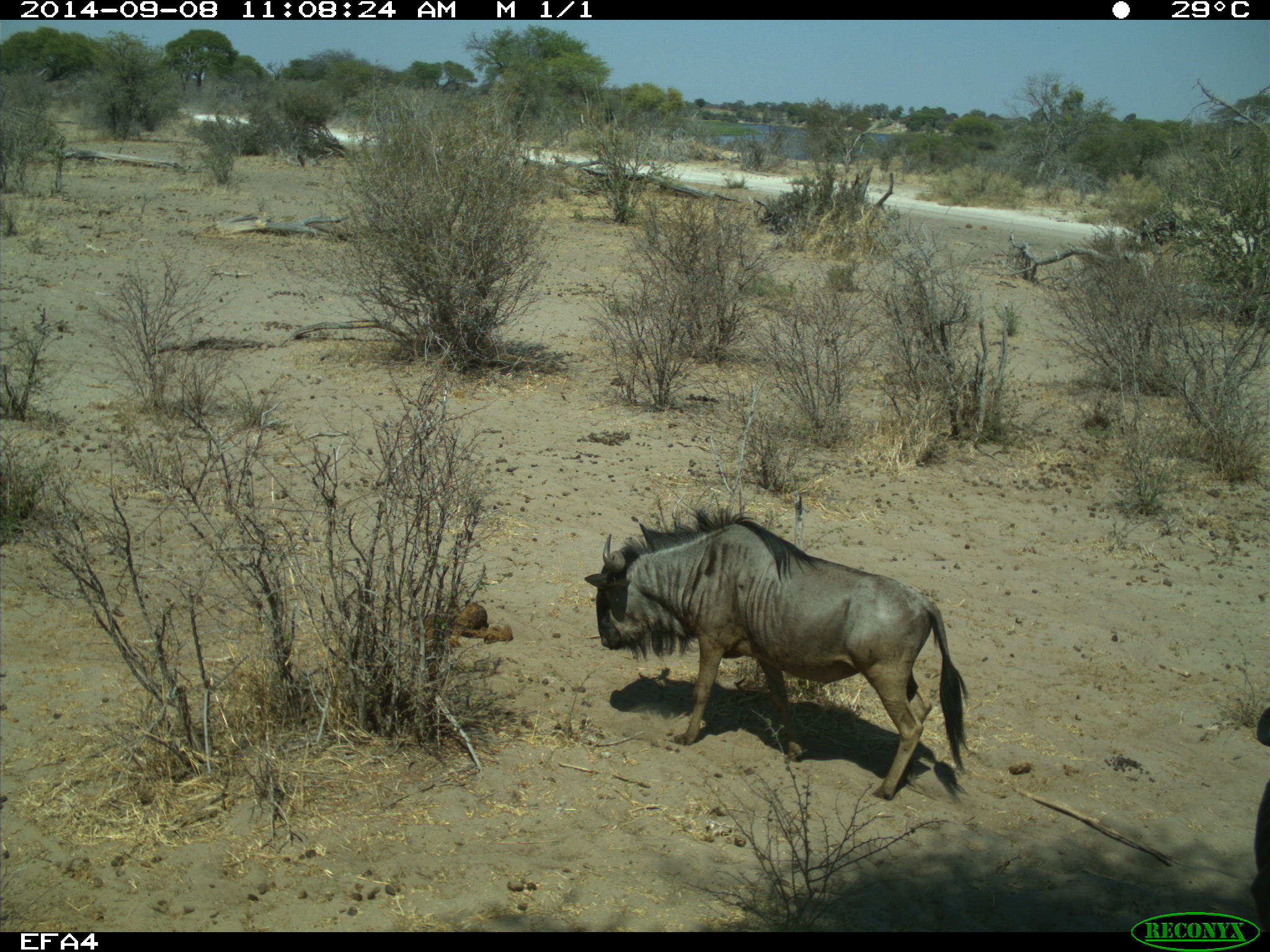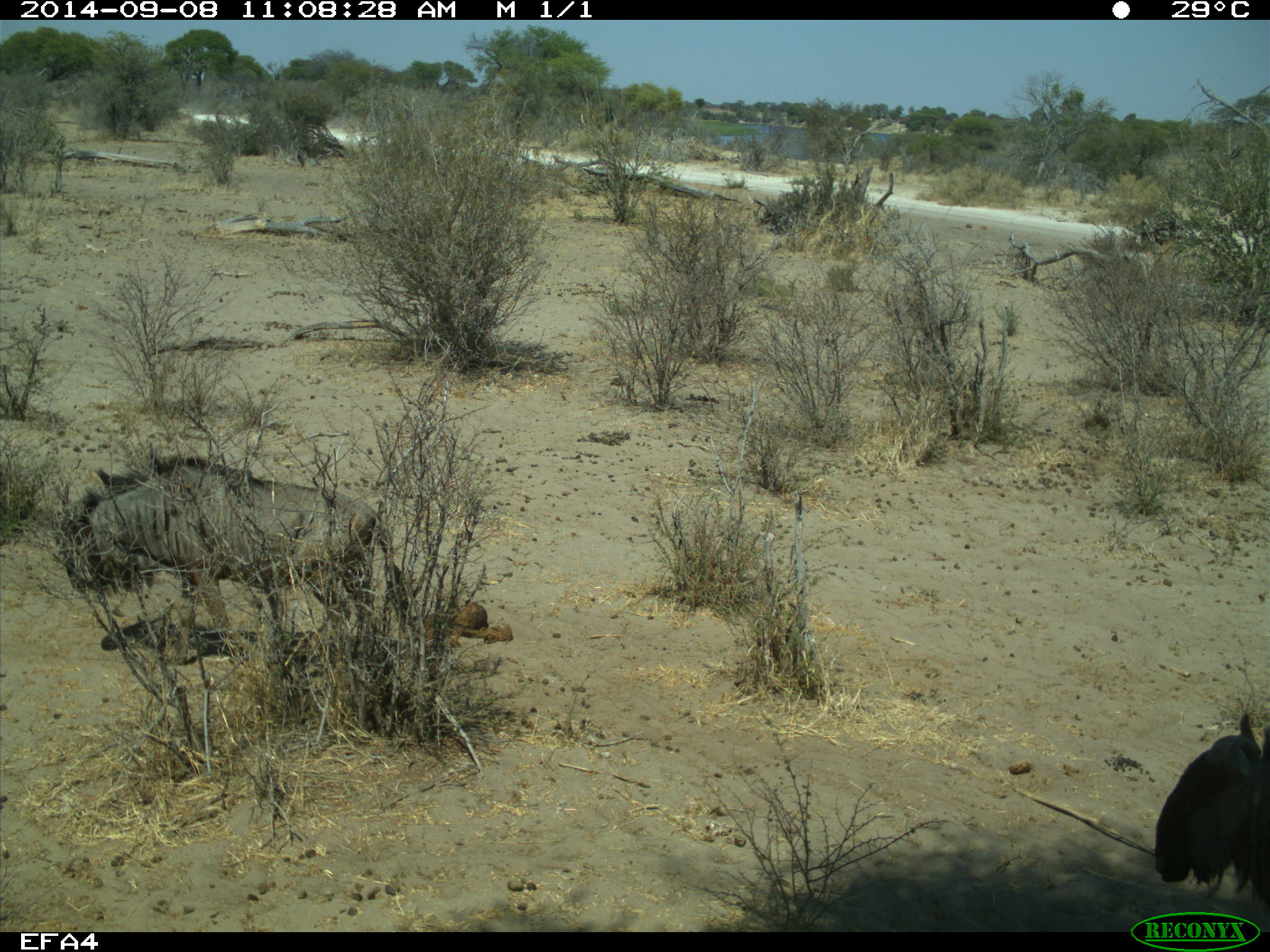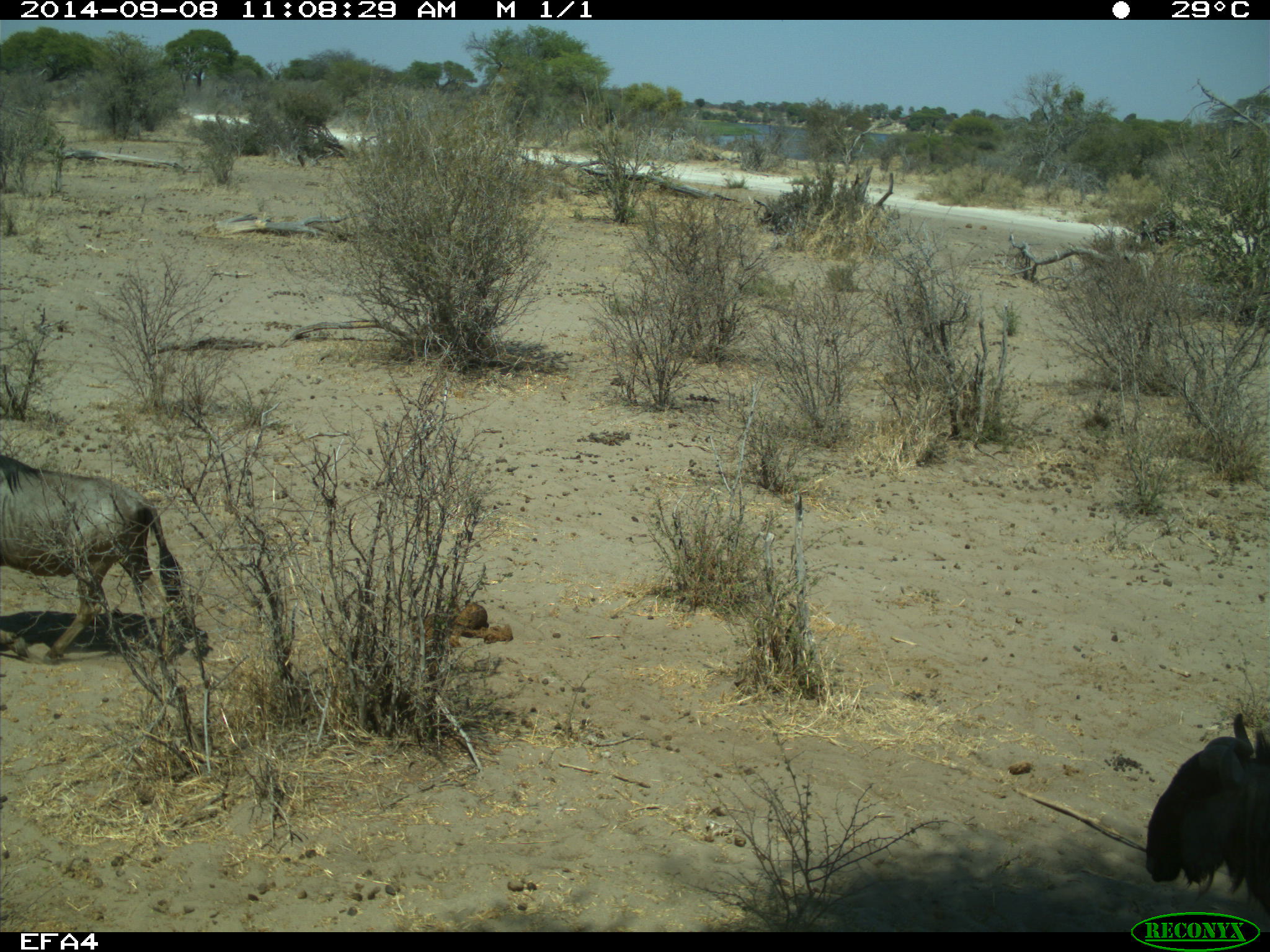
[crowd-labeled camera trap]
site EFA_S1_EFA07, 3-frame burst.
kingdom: Animalia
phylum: Chordata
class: Mammalia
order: Artiodactyla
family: Bovidae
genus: Connochaetes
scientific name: Connochaetes taurinus taurinus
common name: blue wildebeest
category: wildebeestblue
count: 2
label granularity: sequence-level